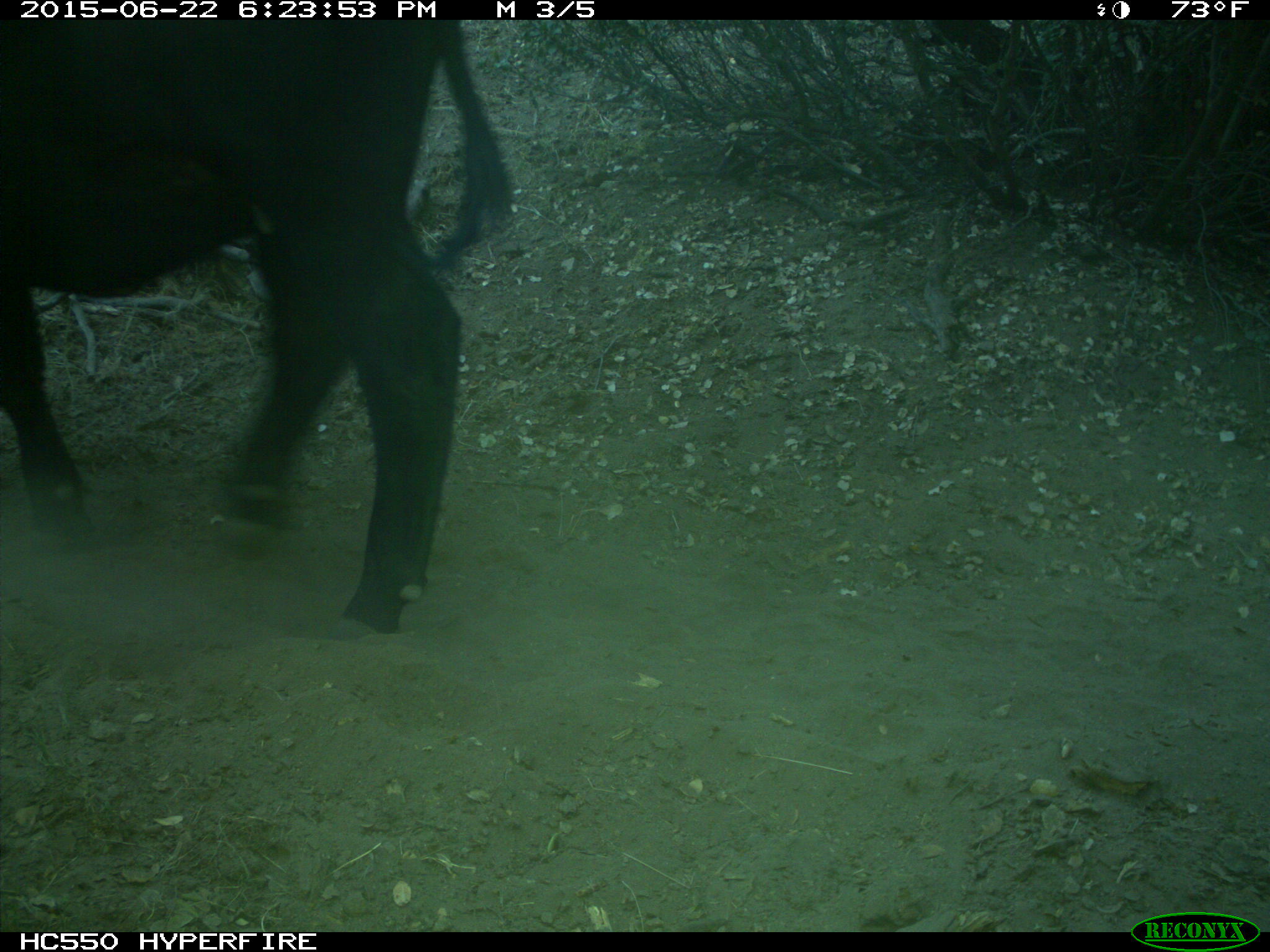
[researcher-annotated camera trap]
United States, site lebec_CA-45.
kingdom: Animalia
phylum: Chordata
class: Mammalia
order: Artiodactyla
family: Bovidae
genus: Bos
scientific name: Bos taurus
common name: domestic cow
Bos taurus (domestic cow).